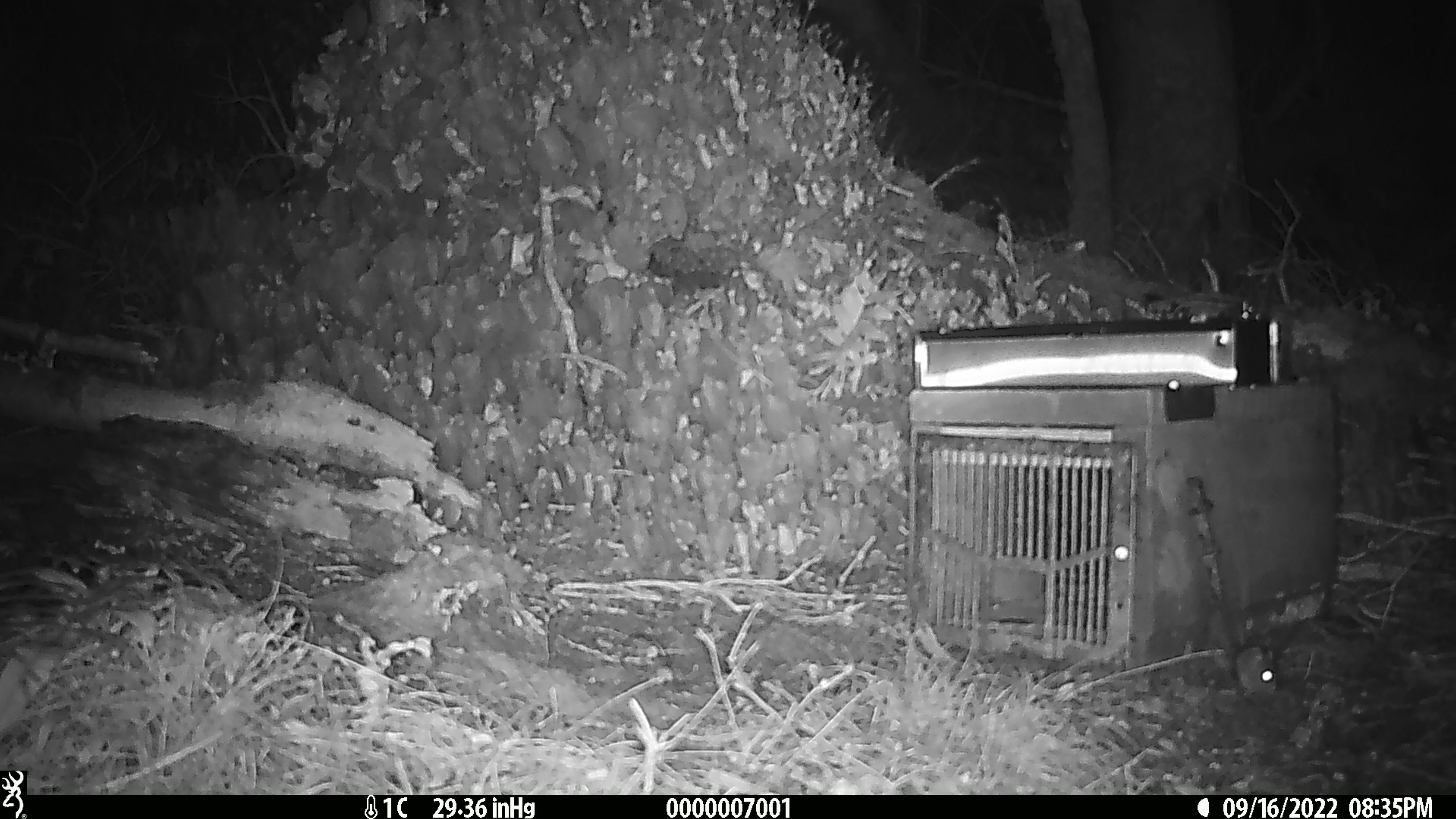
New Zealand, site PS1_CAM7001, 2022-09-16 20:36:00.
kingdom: Animalia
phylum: Chordata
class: Mammalia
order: Rodentia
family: Muridae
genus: Mus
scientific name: Mus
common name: mouse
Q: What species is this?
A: Mouse (Mus).